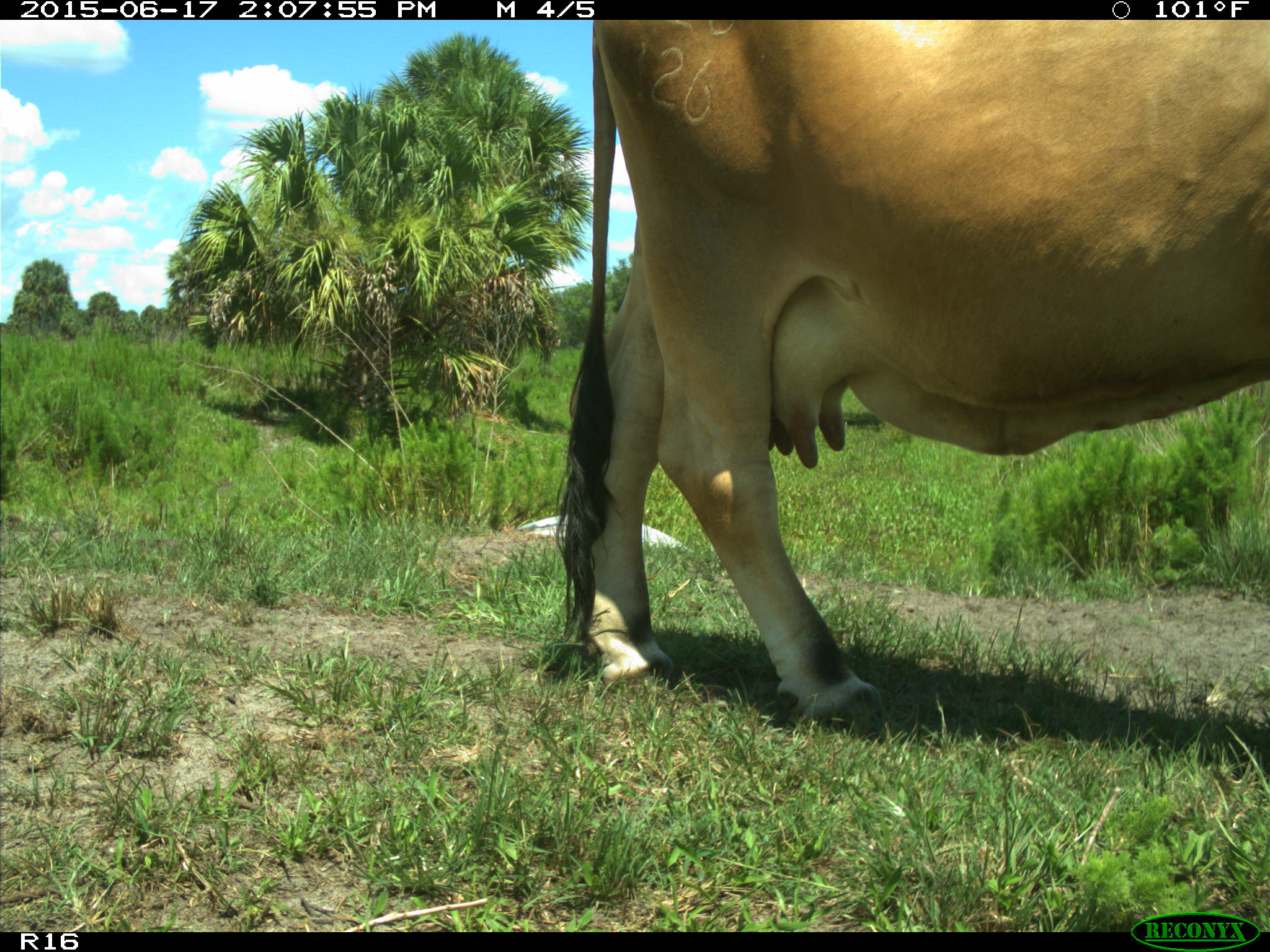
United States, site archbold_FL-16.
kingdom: Animalia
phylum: Chordata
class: Mammalia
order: Artiodactyla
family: Bovidae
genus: Bos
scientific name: Bos taurus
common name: domestic cow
Bos taurus (domestic cow).